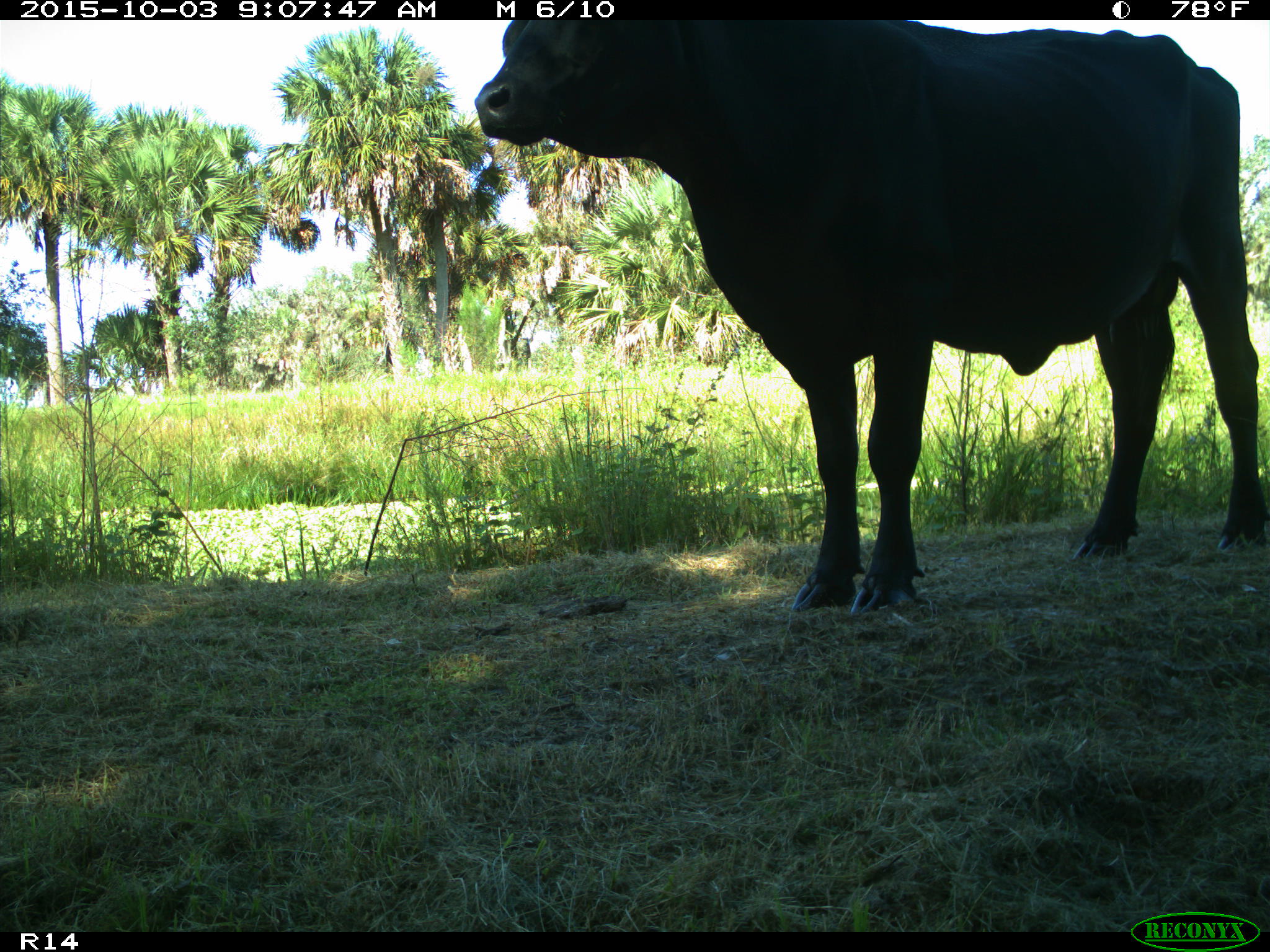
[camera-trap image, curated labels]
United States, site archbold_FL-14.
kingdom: Animalia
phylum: Chordata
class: Mammalia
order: Artiodactyla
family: Bovidae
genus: Bos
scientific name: Bos taurus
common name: domestic cow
Bos taurus (domestic cow).